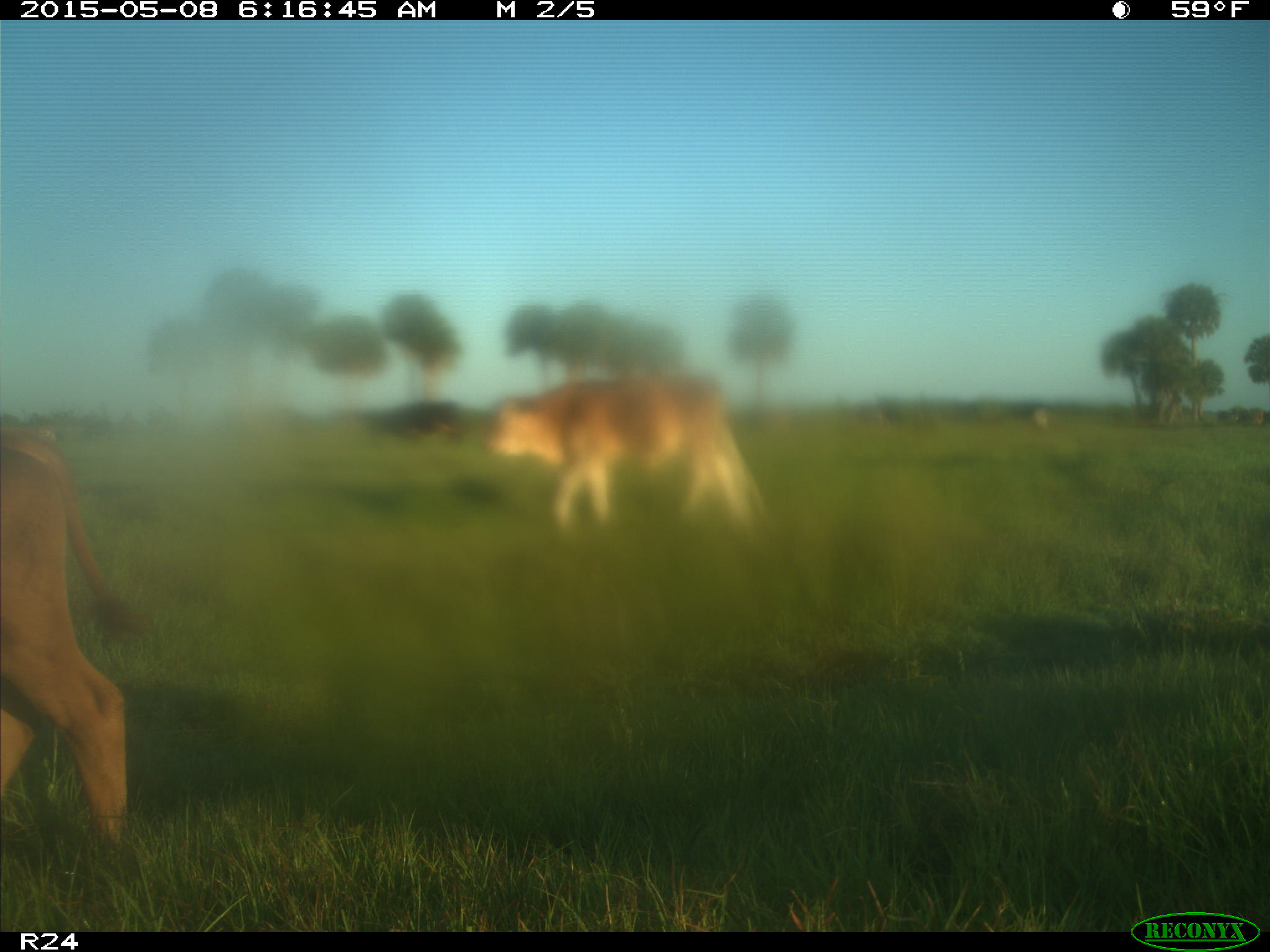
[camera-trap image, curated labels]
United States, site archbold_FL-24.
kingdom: Animalia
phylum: Chordata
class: Mammalia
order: Artiodactyla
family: Bovidae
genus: Bos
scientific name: Bos taurus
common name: domestic cow